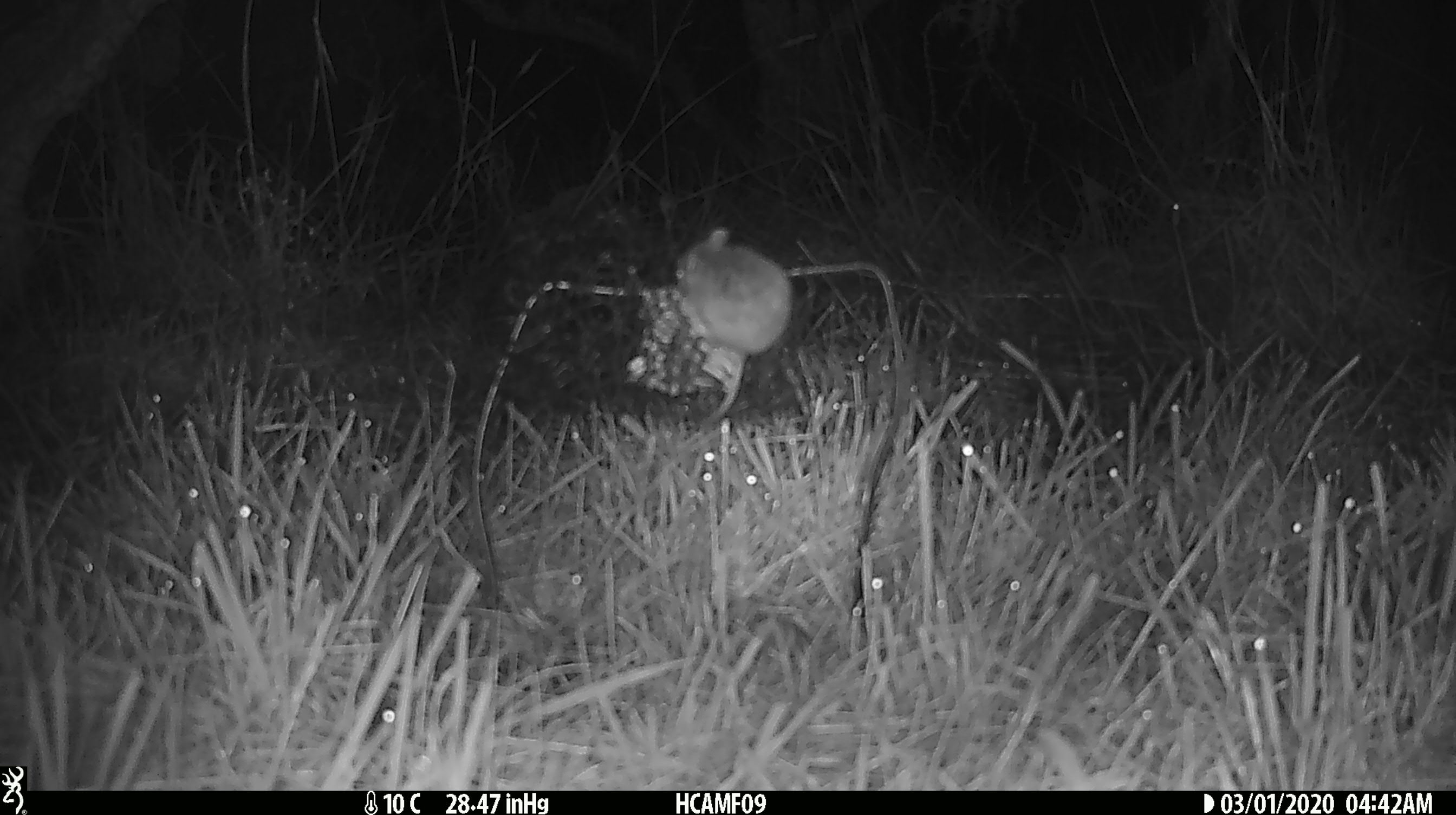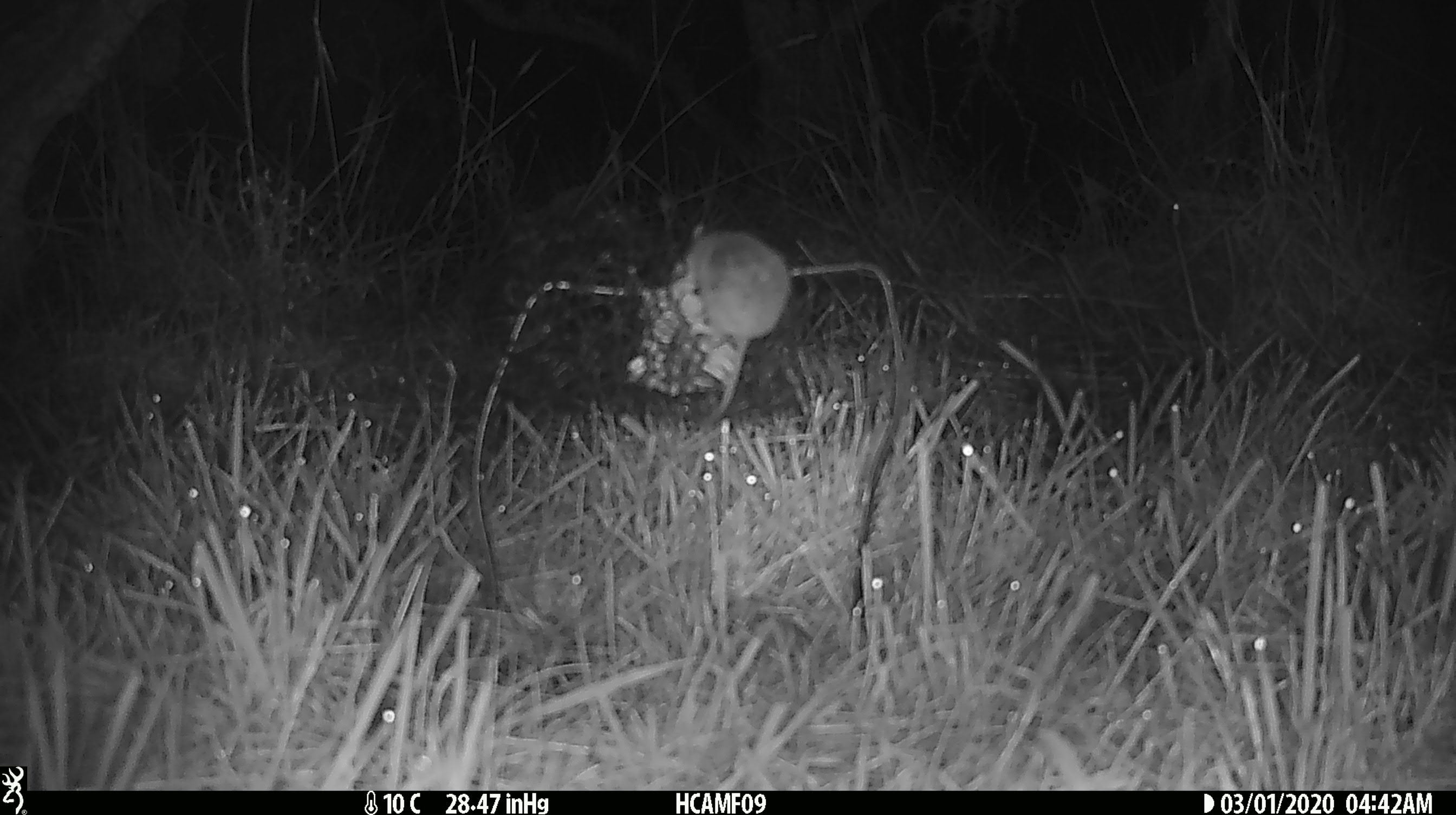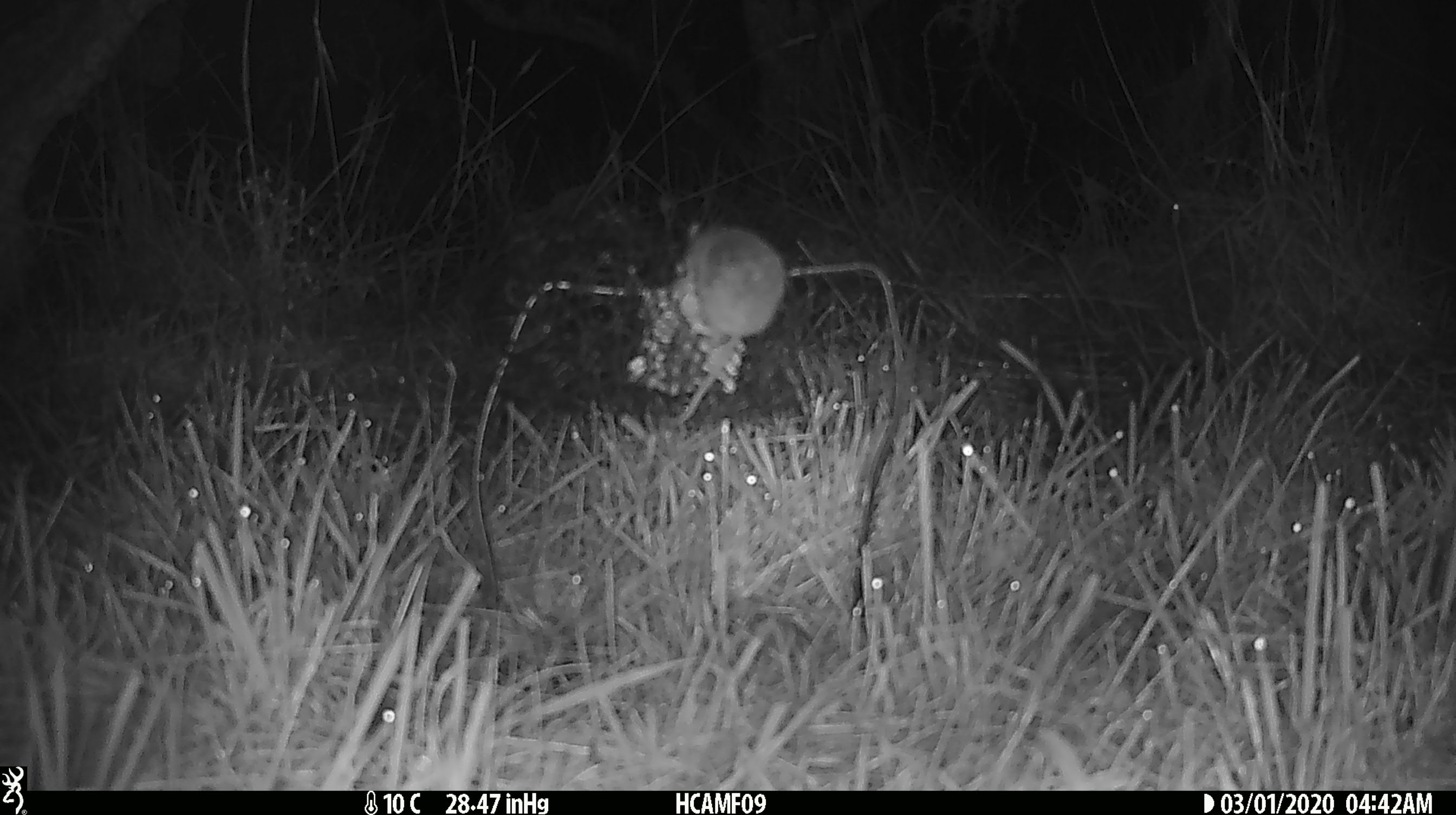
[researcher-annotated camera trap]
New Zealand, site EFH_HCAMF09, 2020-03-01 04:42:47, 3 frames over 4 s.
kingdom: Animalia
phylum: Chordata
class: Mammalia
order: Rodentia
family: Muridae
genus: Mus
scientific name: Mus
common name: mouse